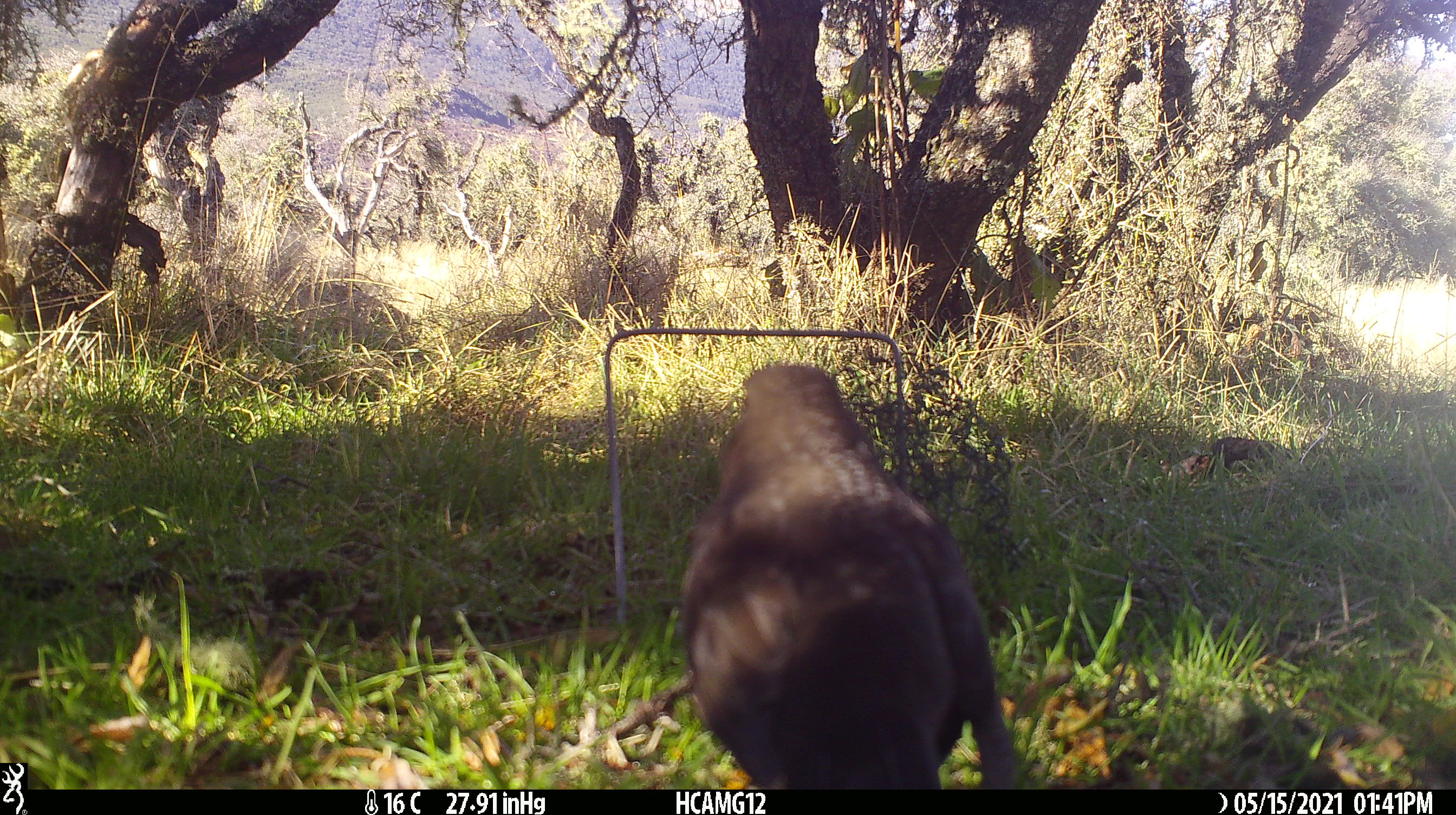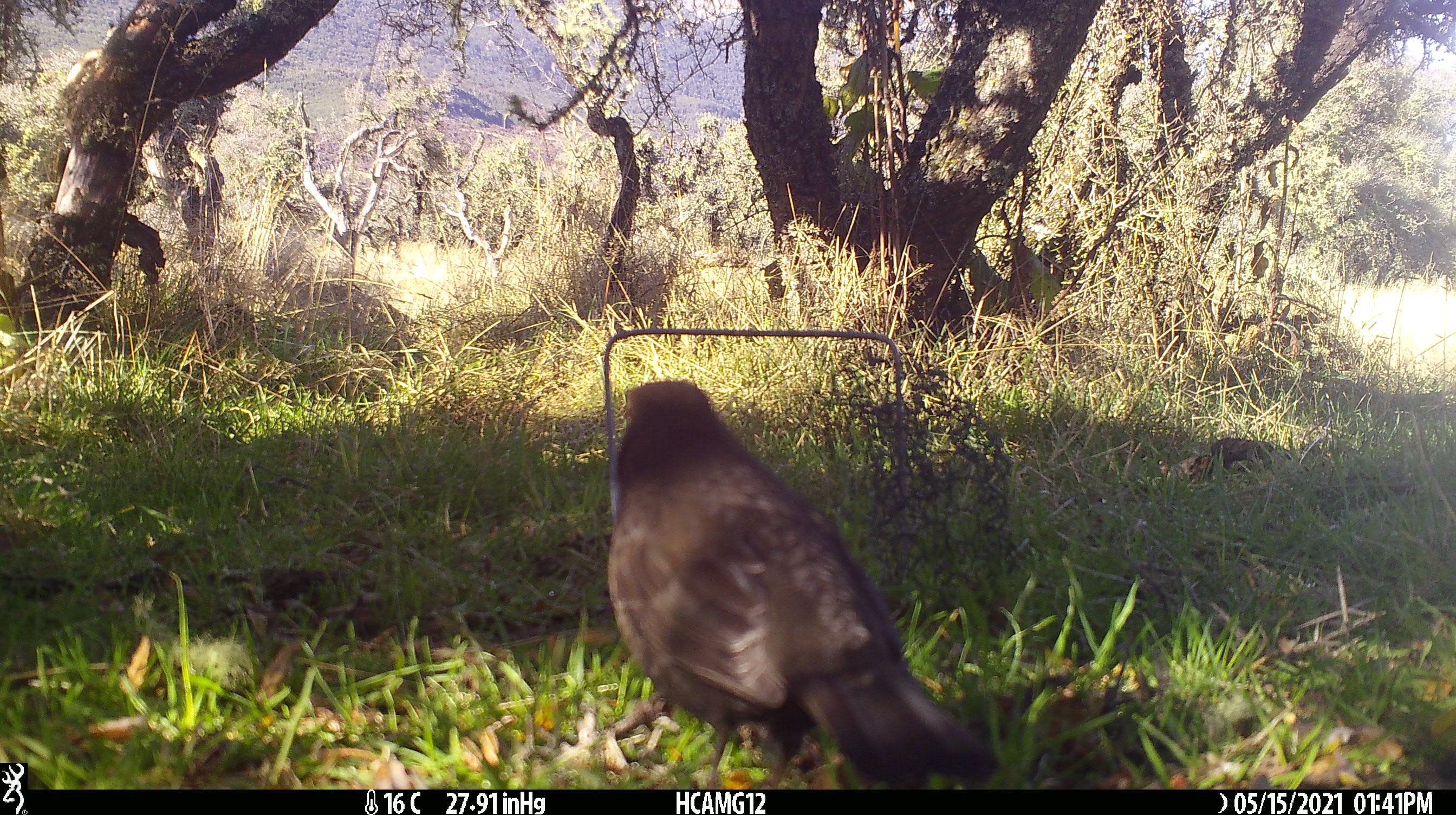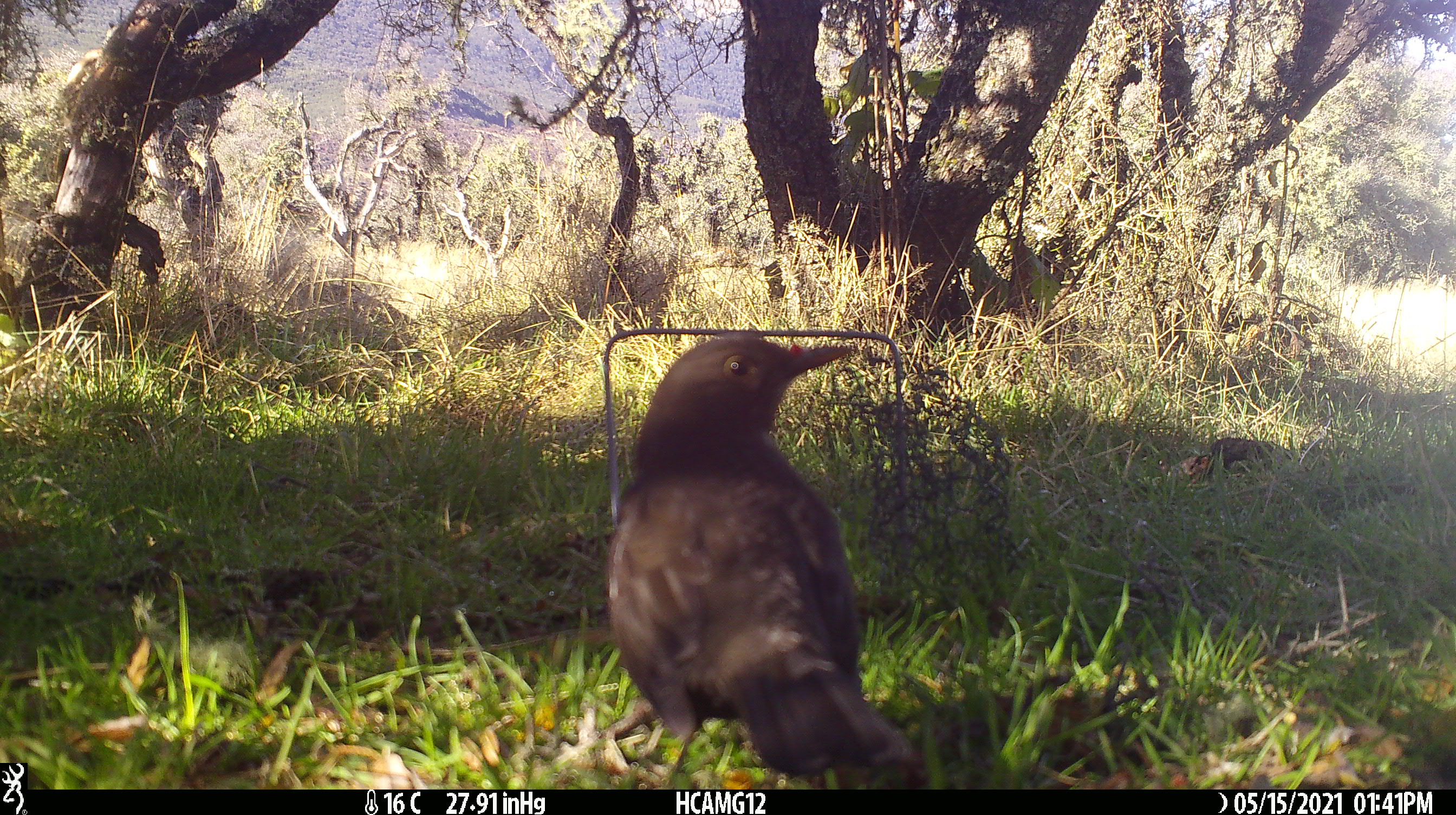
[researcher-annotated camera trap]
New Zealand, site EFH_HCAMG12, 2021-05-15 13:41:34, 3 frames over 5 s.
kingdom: Animalia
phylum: Chordata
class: Aves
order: Passeriformes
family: Turdidae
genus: Turdus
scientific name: Turdus merula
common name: eurasian blackbird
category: blackbird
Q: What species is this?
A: Blackbird (eurasian blackbird) (Turdus merula).